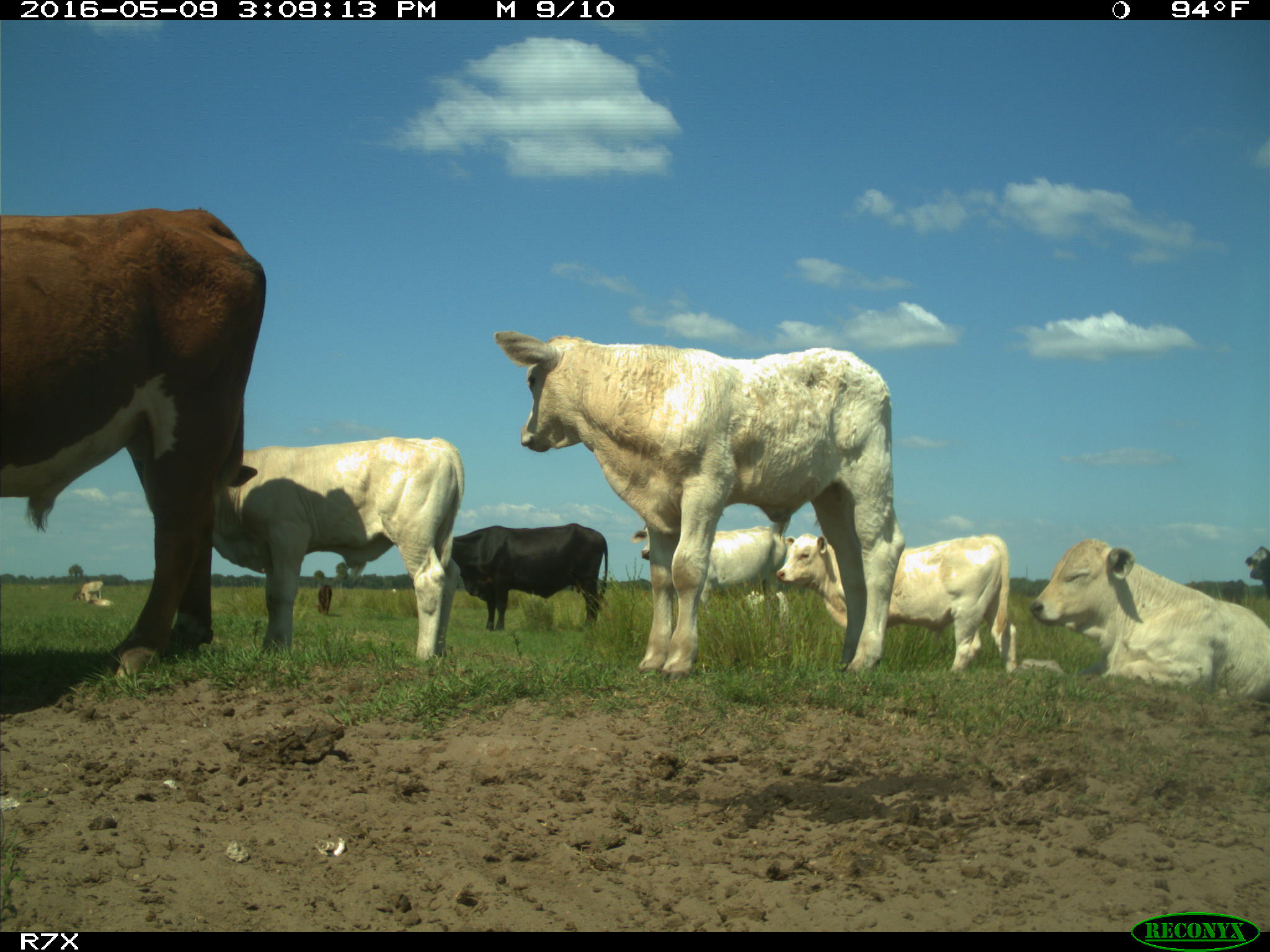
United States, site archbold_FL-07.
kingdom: Animalia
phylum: Chordata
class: Mammalia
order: Artiodactyla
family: Bovidae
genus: Bos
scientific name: Bos taurus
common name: domestic cow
Bos taurus (domestic cow).